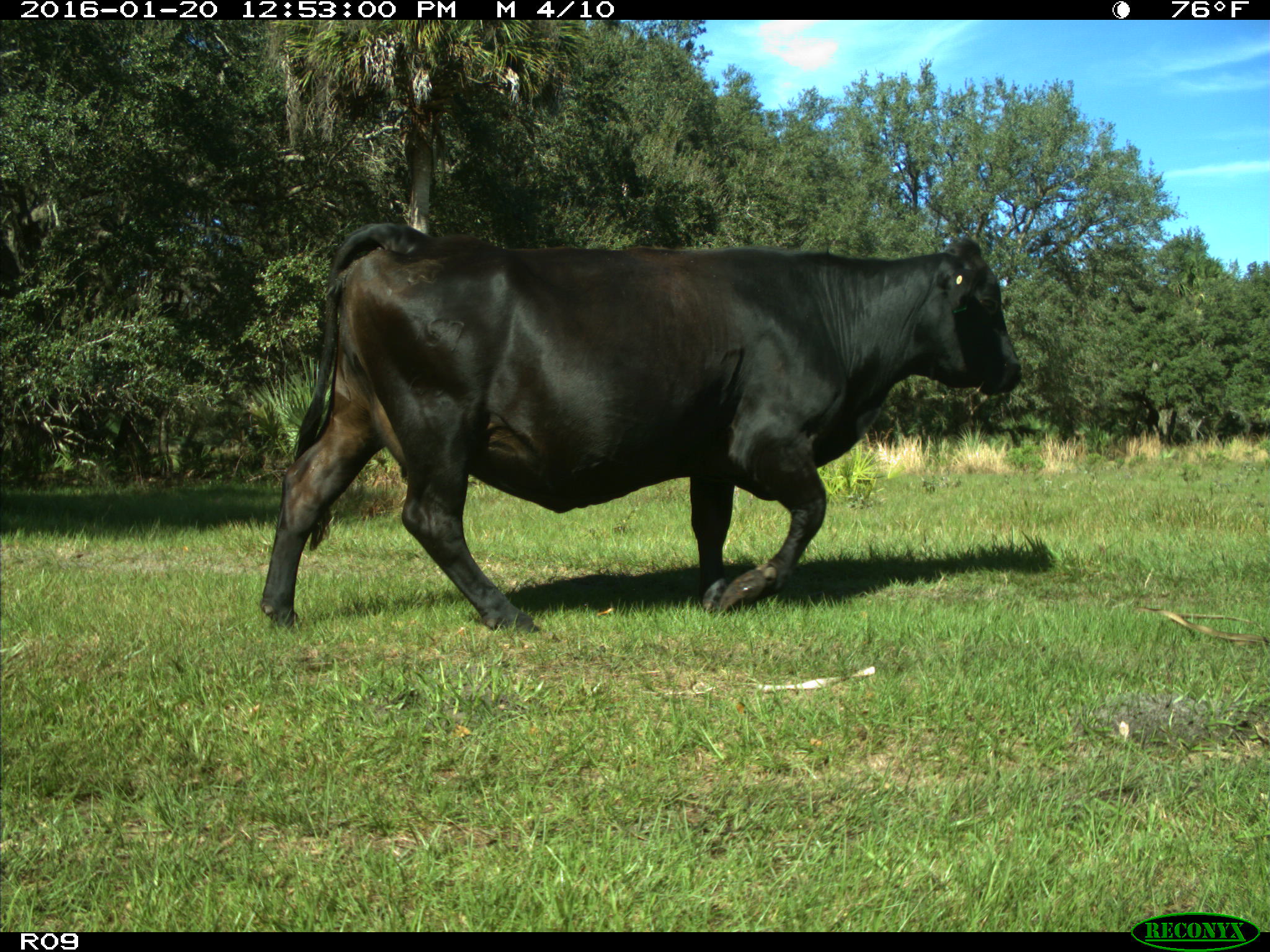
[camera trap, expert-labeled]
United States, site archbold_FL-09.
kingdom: Animalia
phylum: Chordata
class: Mammalia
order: Artiodactyla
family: Bovidae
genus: Bos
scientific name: Bos taurus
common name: domestic cow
Bos taurus (domestic cow).